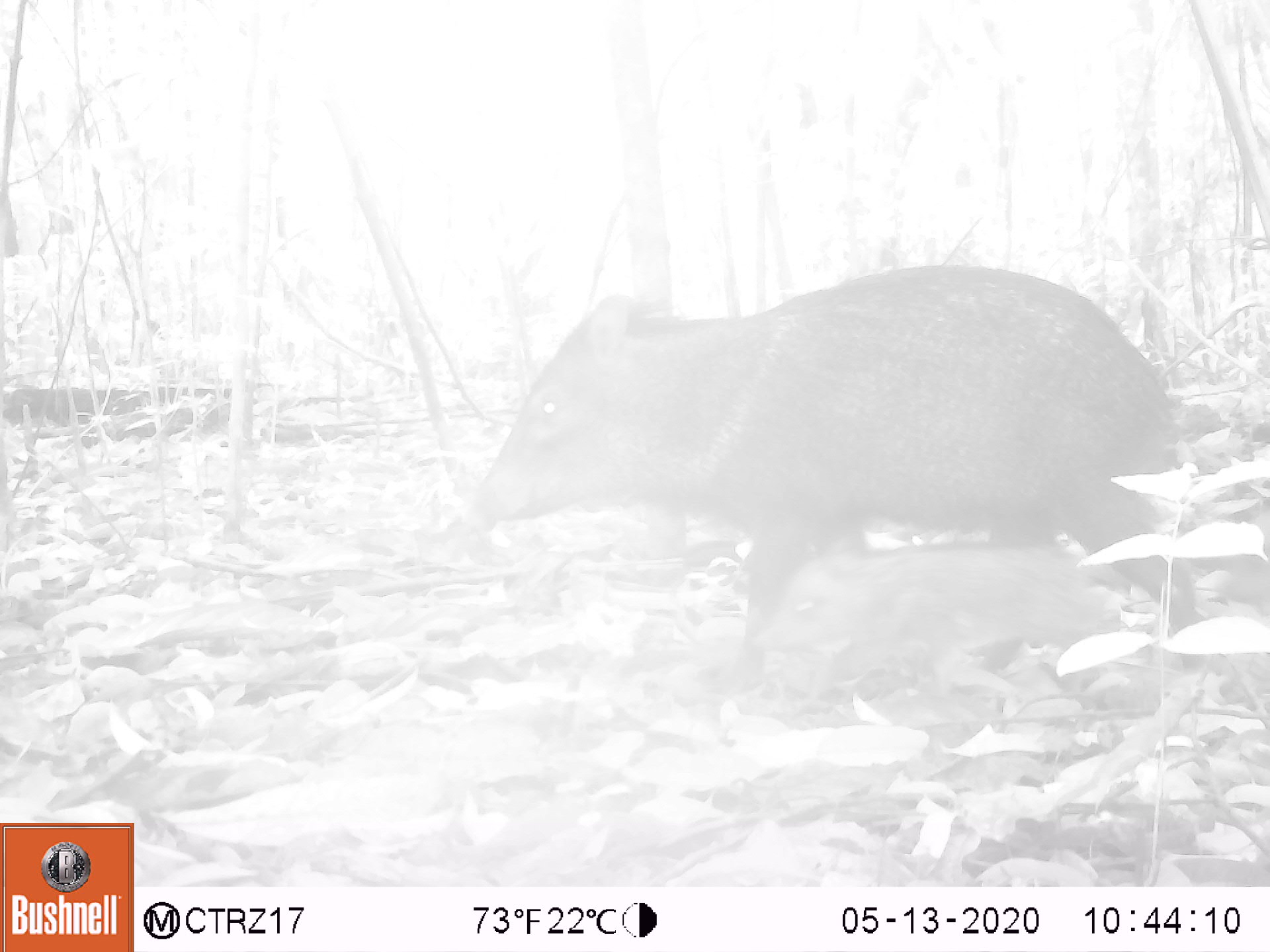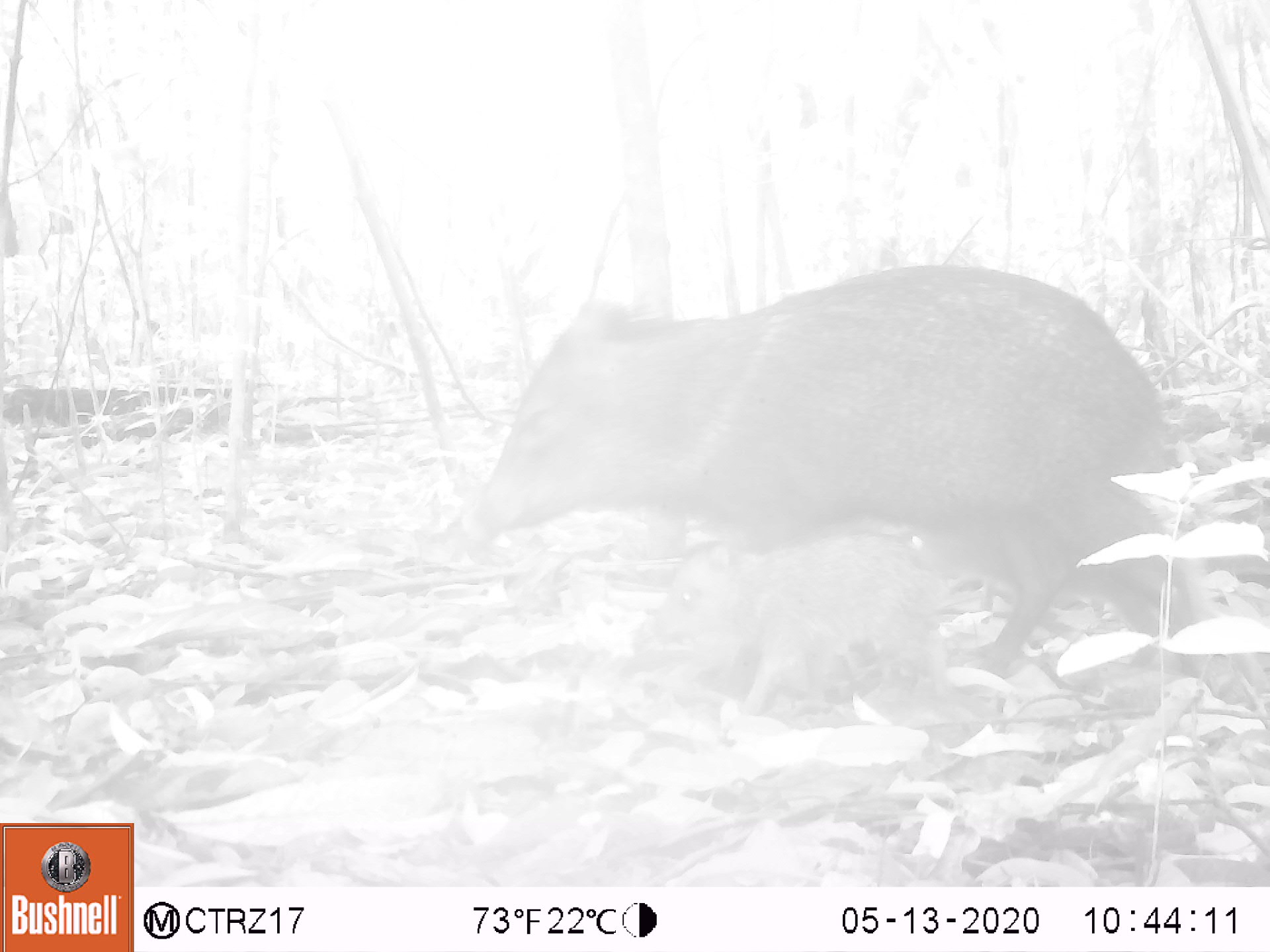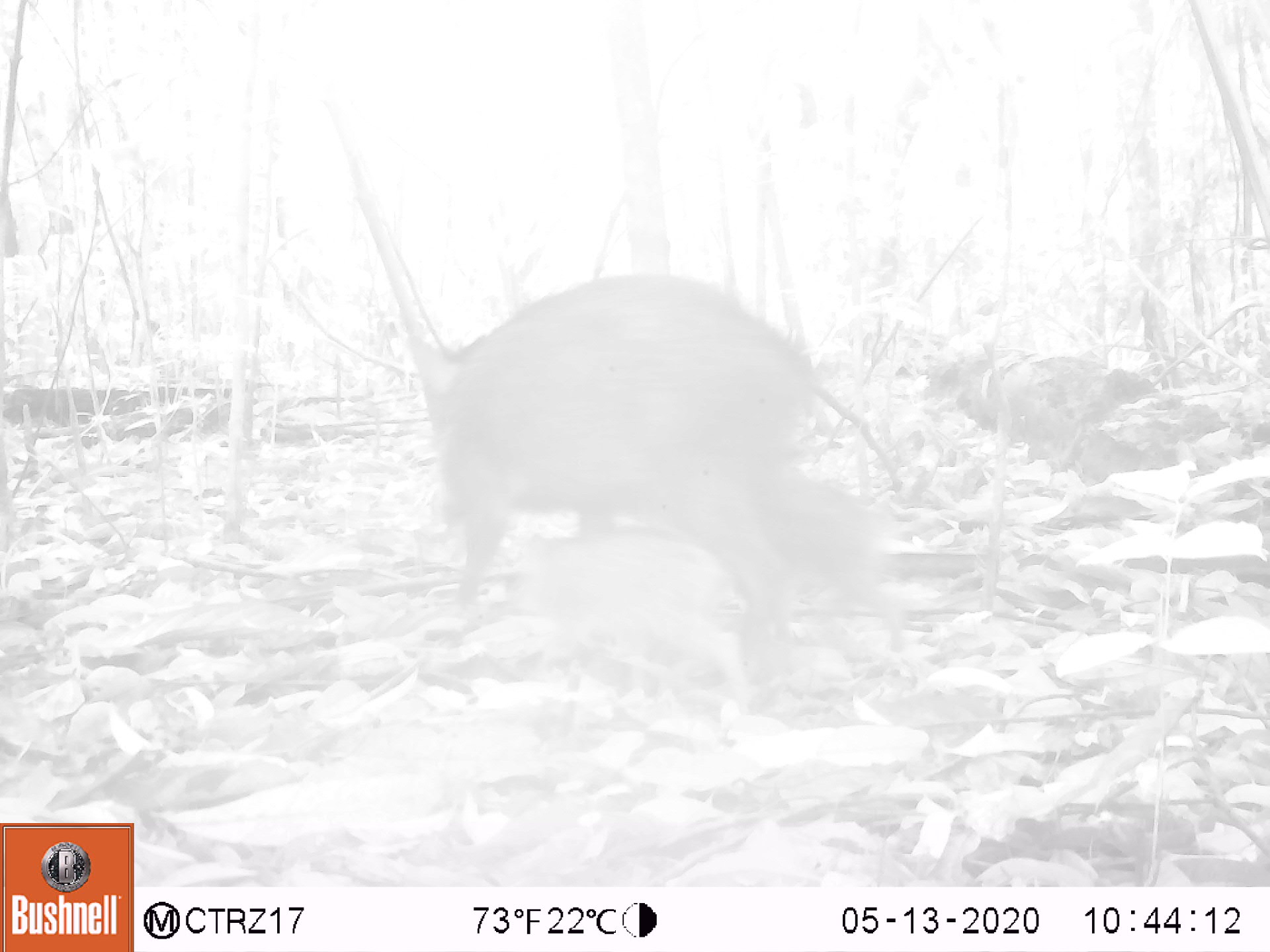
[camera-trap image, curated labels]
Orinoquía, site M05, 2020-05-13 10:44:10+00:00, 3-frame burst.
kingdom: Animalia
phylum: Chordata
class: Mammalia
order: Artiodactyla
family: Tayassuidae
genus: Pecari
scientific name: Pecari tajacu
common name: collared peccary